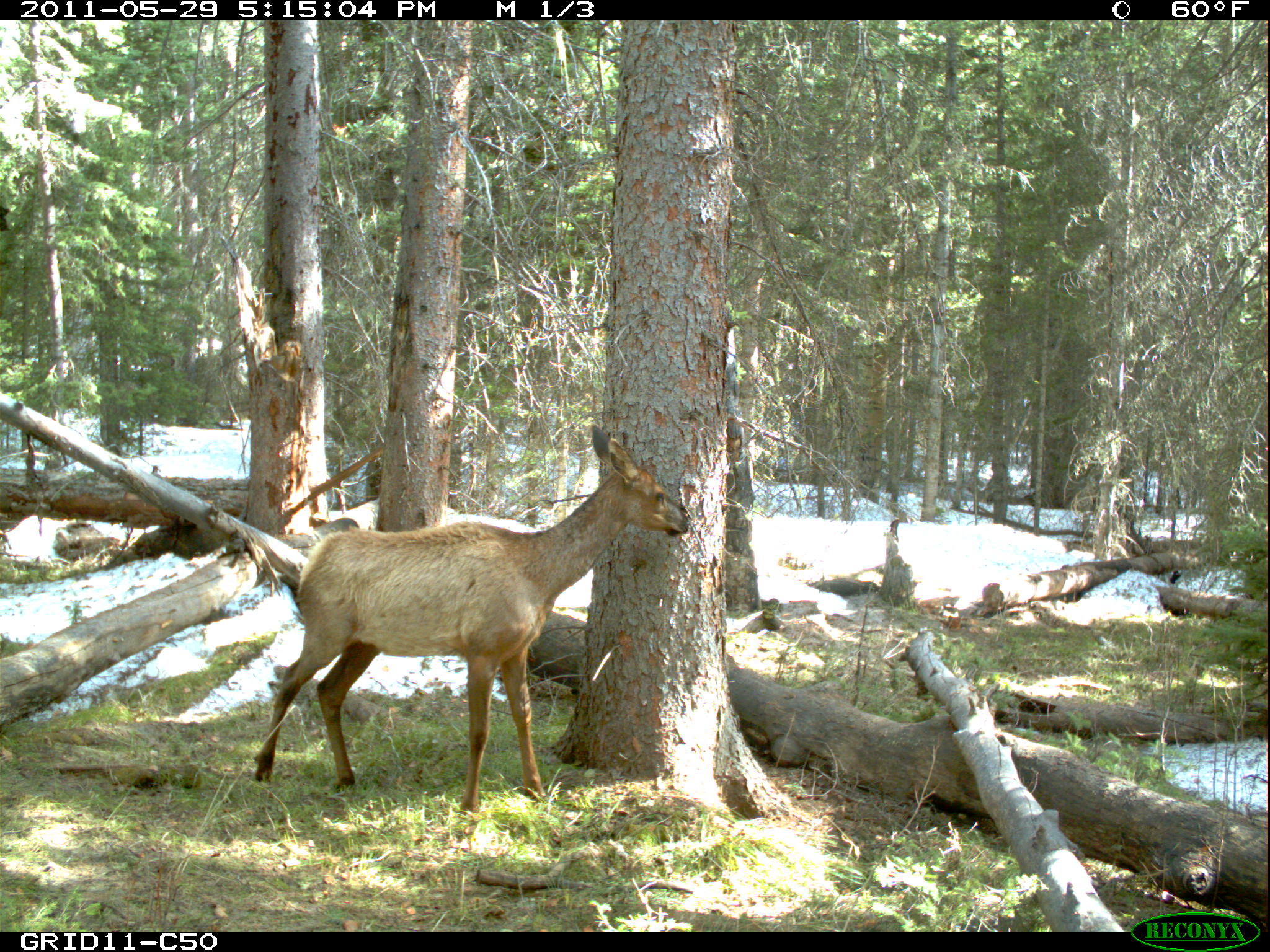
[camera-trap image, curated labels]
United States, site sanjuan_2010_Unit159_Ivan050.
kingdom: Animalia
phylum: Chordata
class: Mammalia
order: Artiodactyla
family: Cervidae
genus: Cervus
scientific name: Cervus elaphus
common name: red deer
Cervus elaphus (red deer).